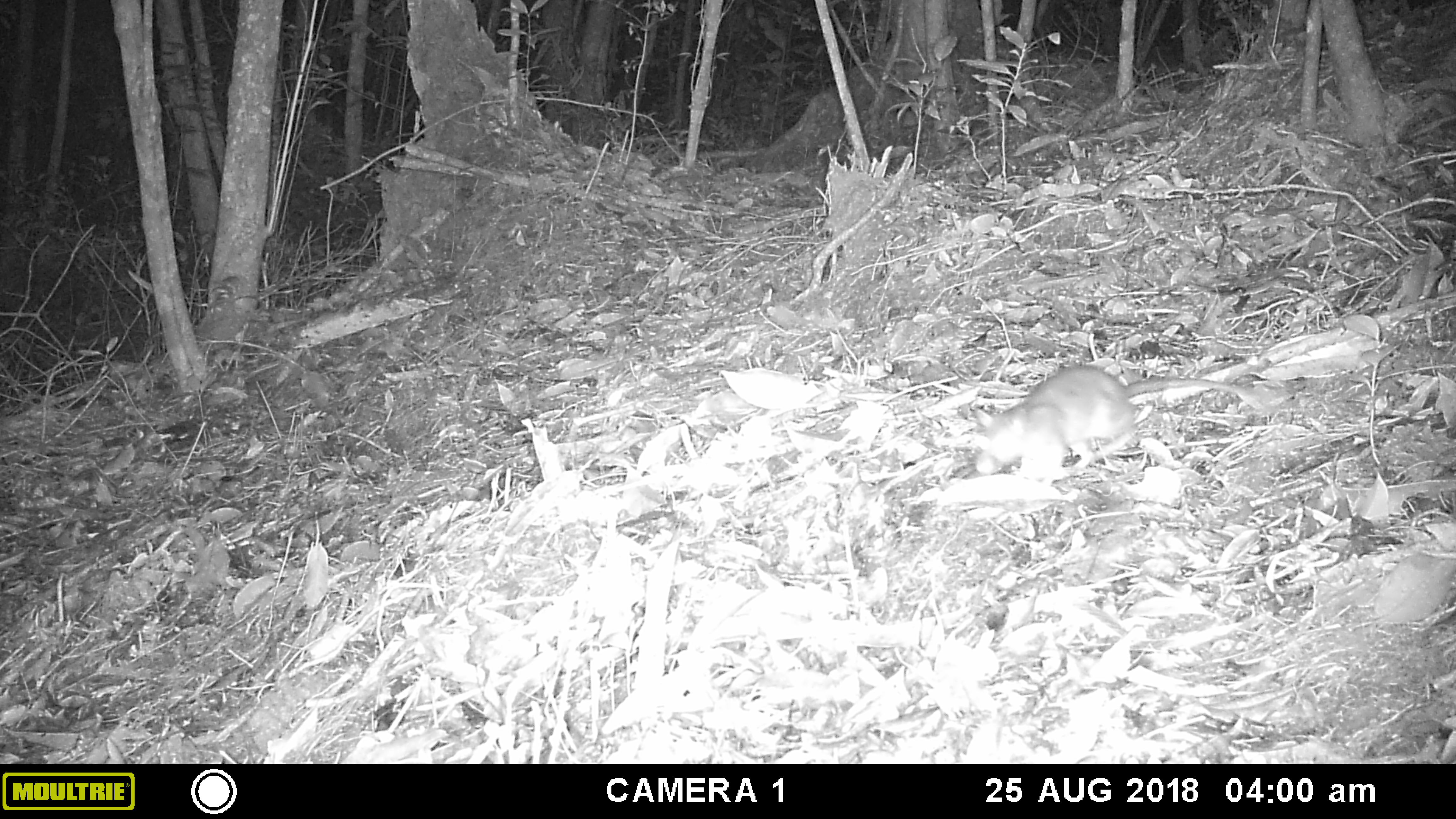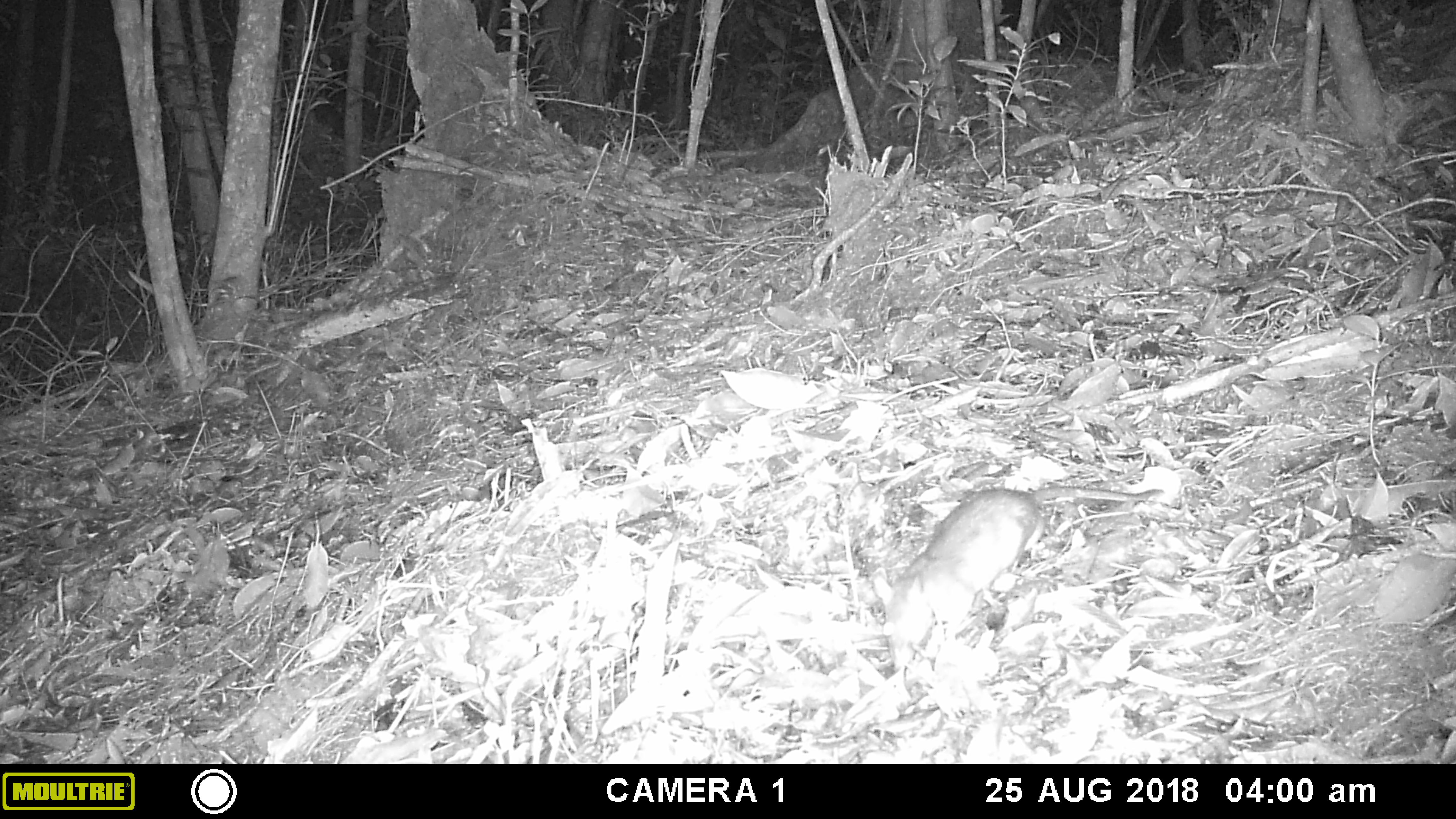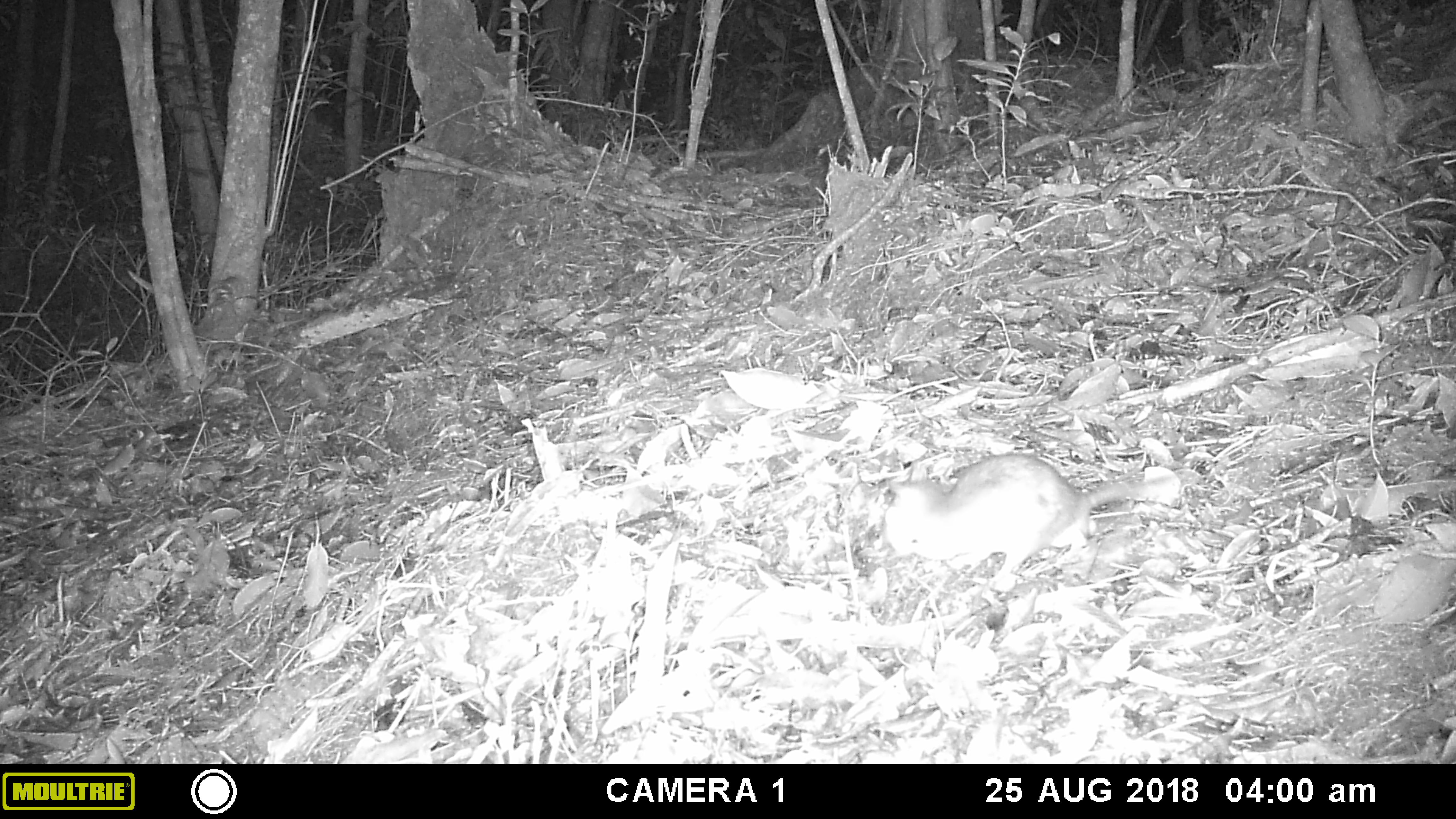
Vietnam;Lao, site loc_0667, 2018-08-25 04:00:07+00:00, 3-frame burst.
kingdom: Animalia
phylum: Chordata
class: Mammalia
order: Rodentia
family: Muridae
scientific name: Muridae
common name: old-world mice and rats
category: unidentified murid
Unidentified murid (old-world mice and rats) (Muridae). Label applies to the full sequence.